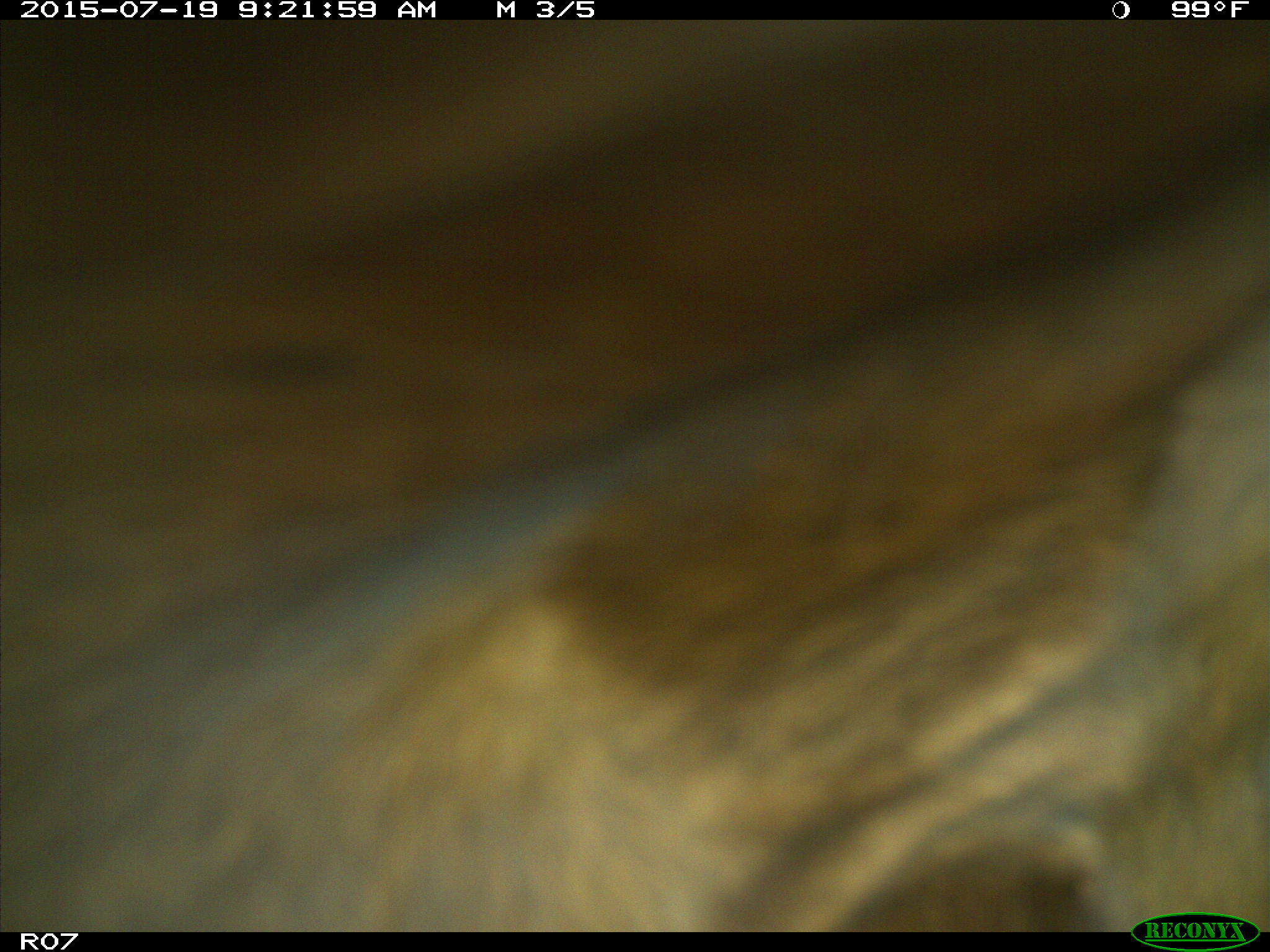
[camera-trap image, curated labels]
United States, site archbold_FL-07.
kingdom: Animalia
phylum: Chordata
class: Mammalia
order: Artiodactyla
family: Bovidae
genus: Bos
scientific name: Bos taurus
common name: domestic cow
Bos taurus (domestic cow).